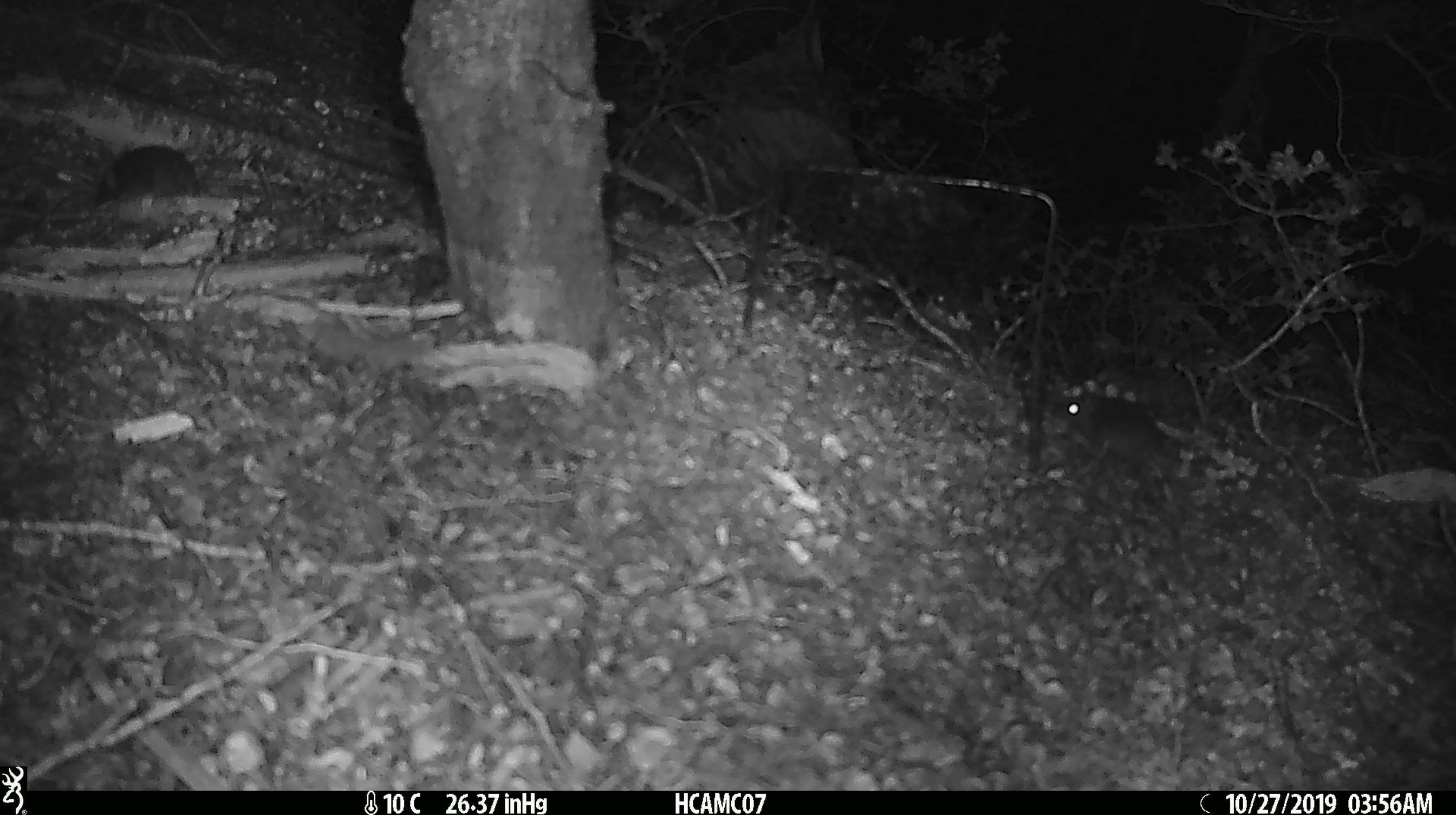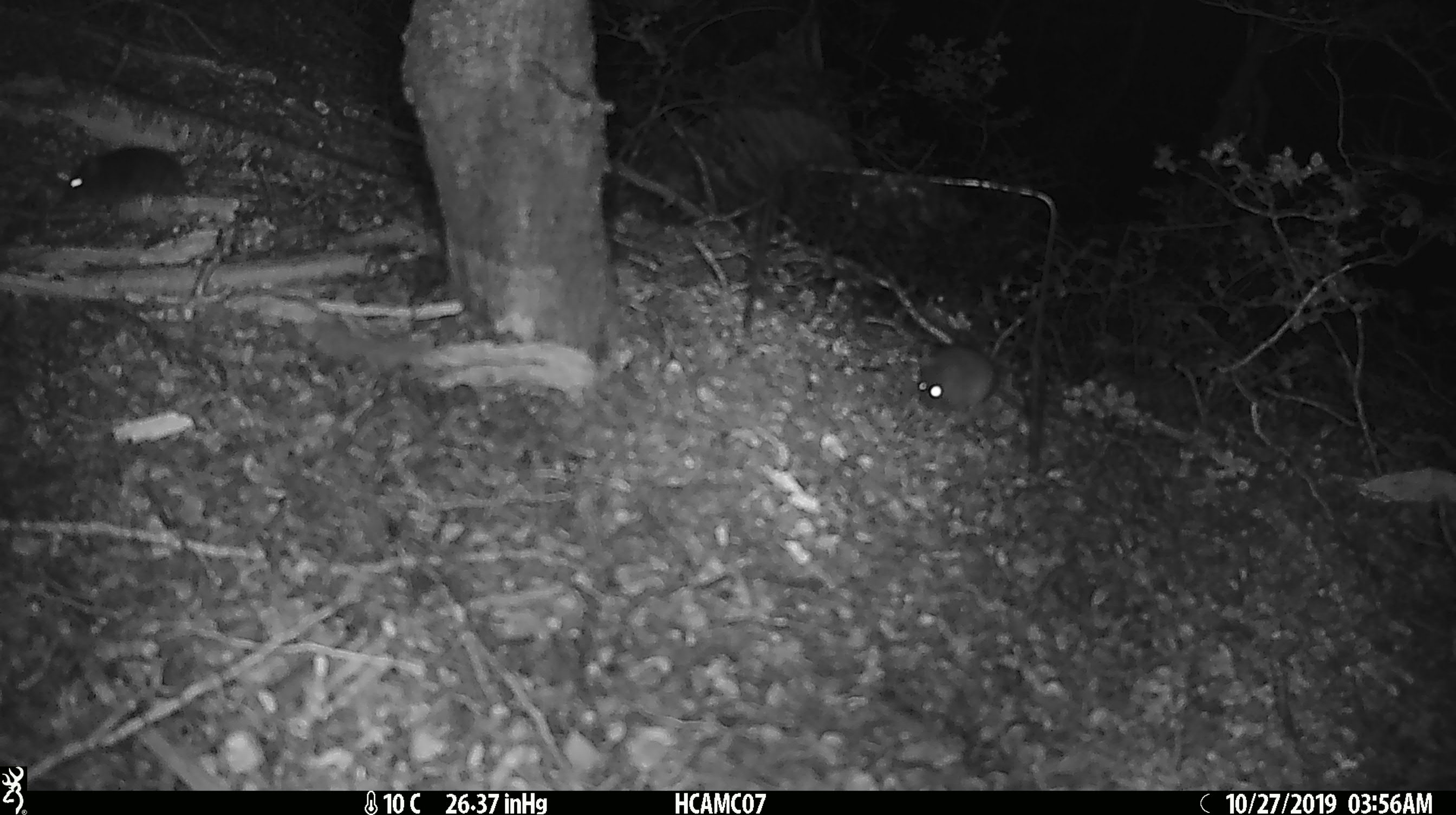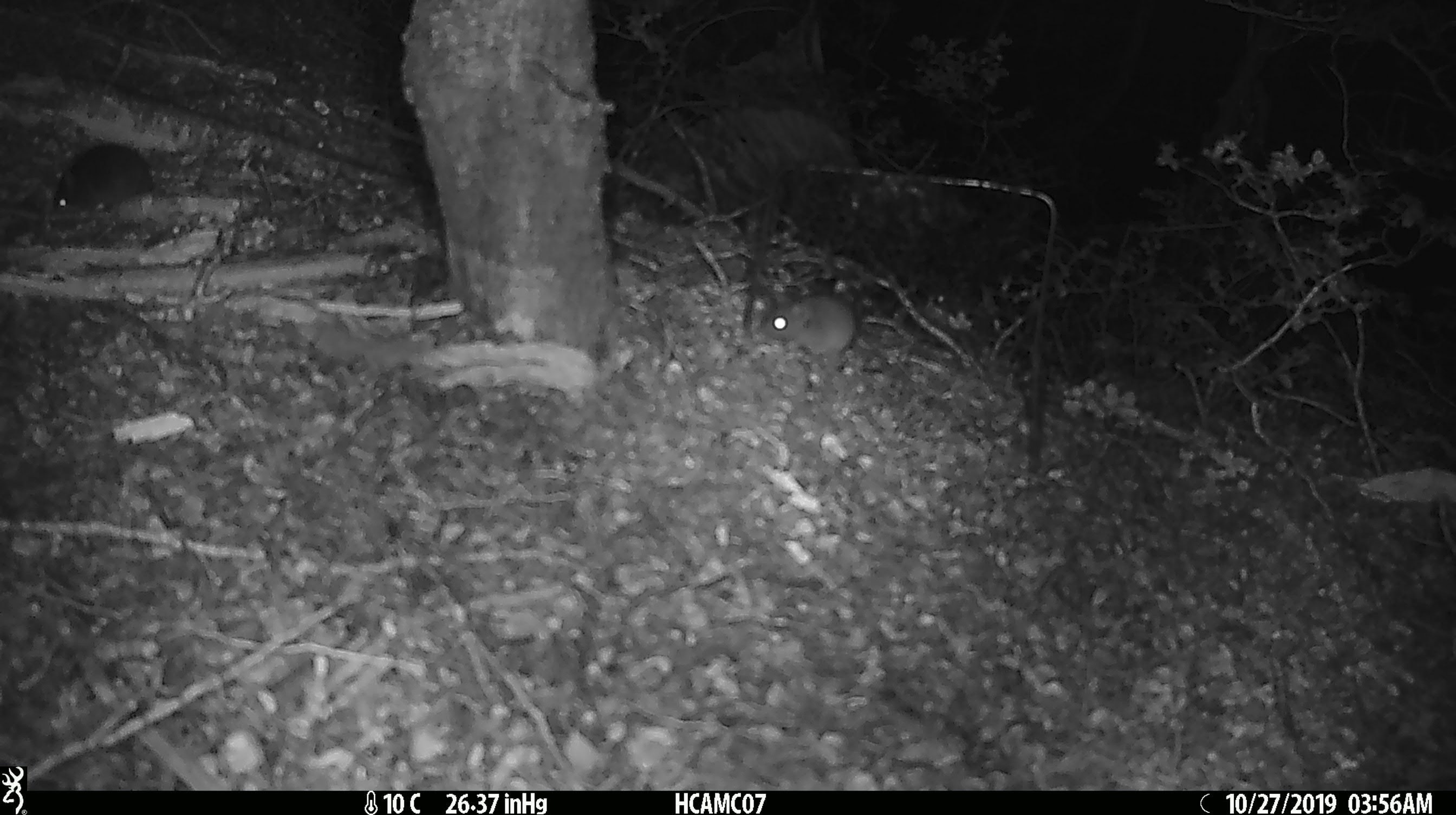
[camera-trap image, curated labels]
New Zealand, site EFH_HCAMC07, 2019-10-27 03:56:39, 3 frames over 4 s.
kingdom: Animalia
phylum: Chordata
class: Mammalia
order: Rodentia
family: Muridae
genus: Mus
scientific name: Mus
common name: mouse